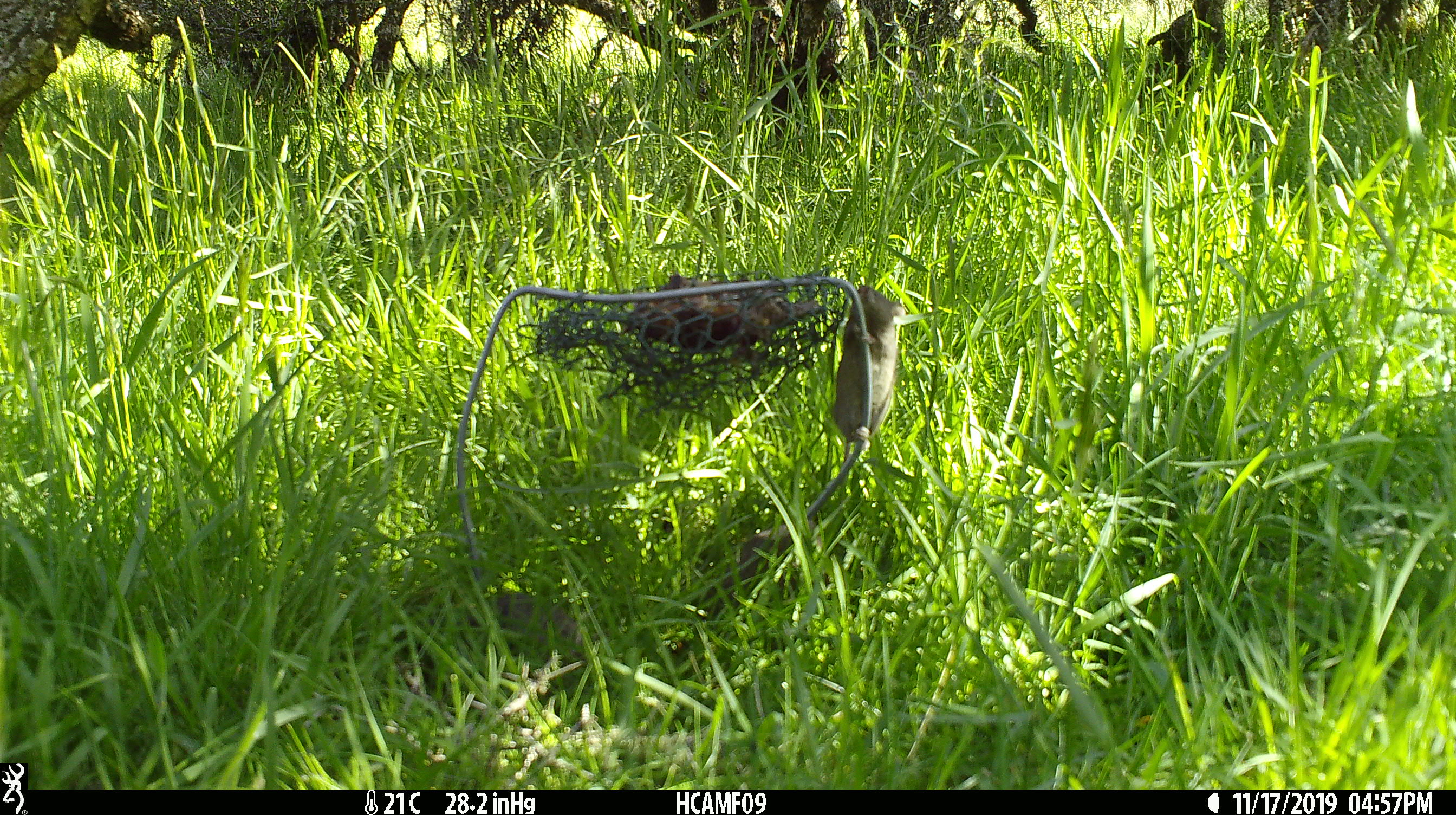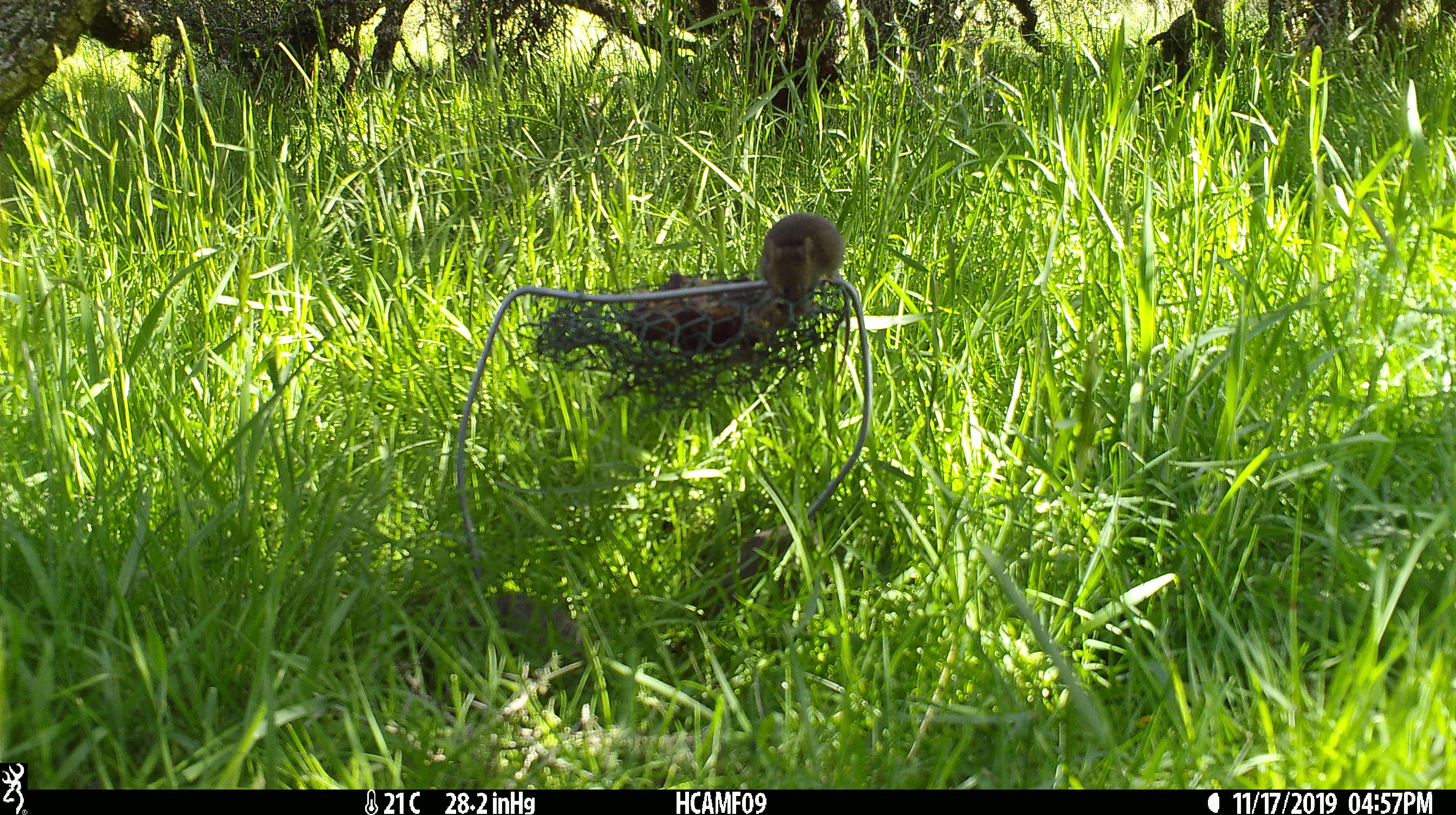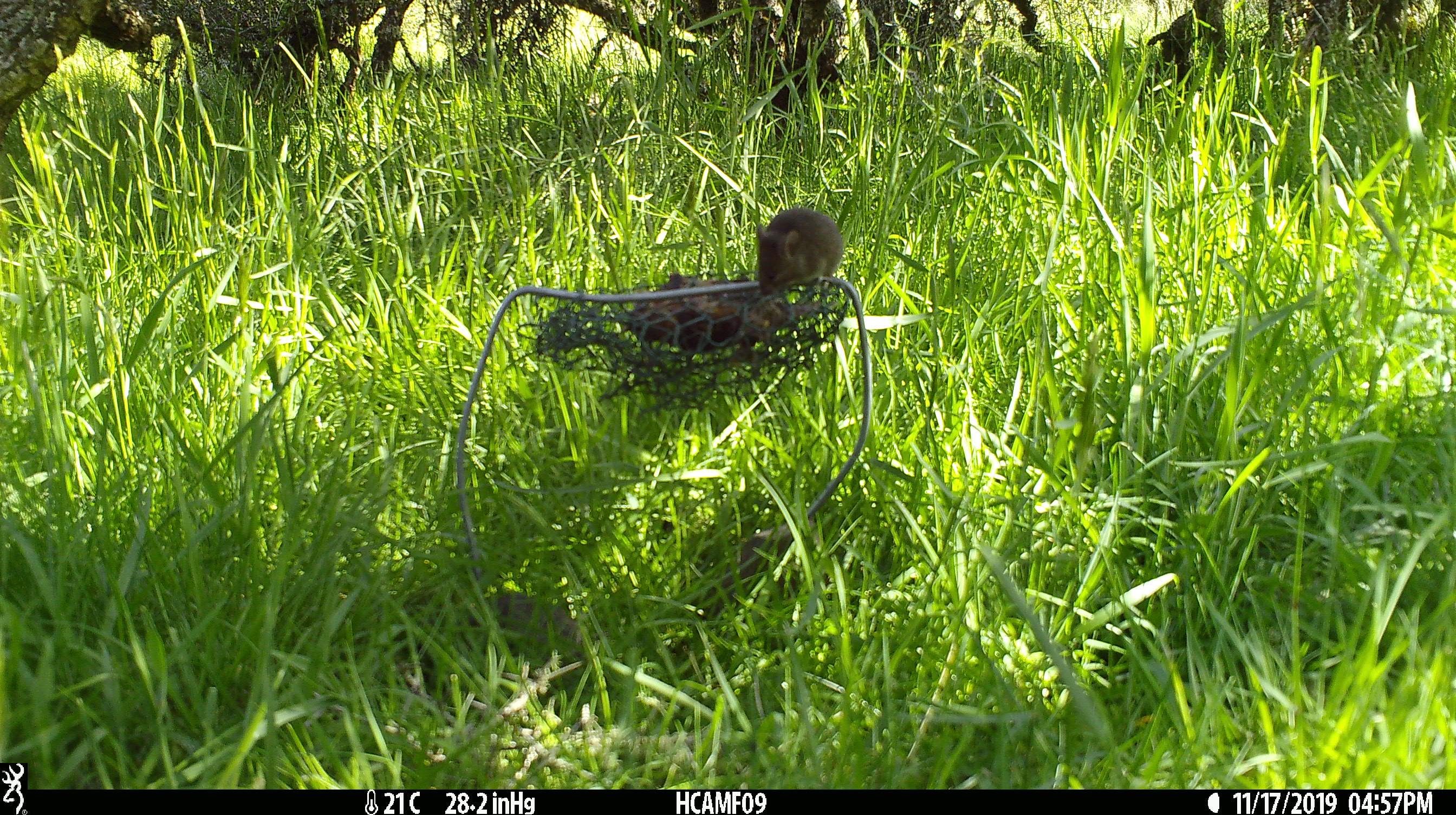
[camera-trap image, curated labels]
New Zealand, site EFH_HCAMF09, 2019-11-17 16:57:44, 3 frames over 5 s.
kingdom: Animalia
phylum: Chordata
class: Mammalia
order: Rodentia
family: Muridae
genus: Mus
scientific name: Mus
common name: mouse